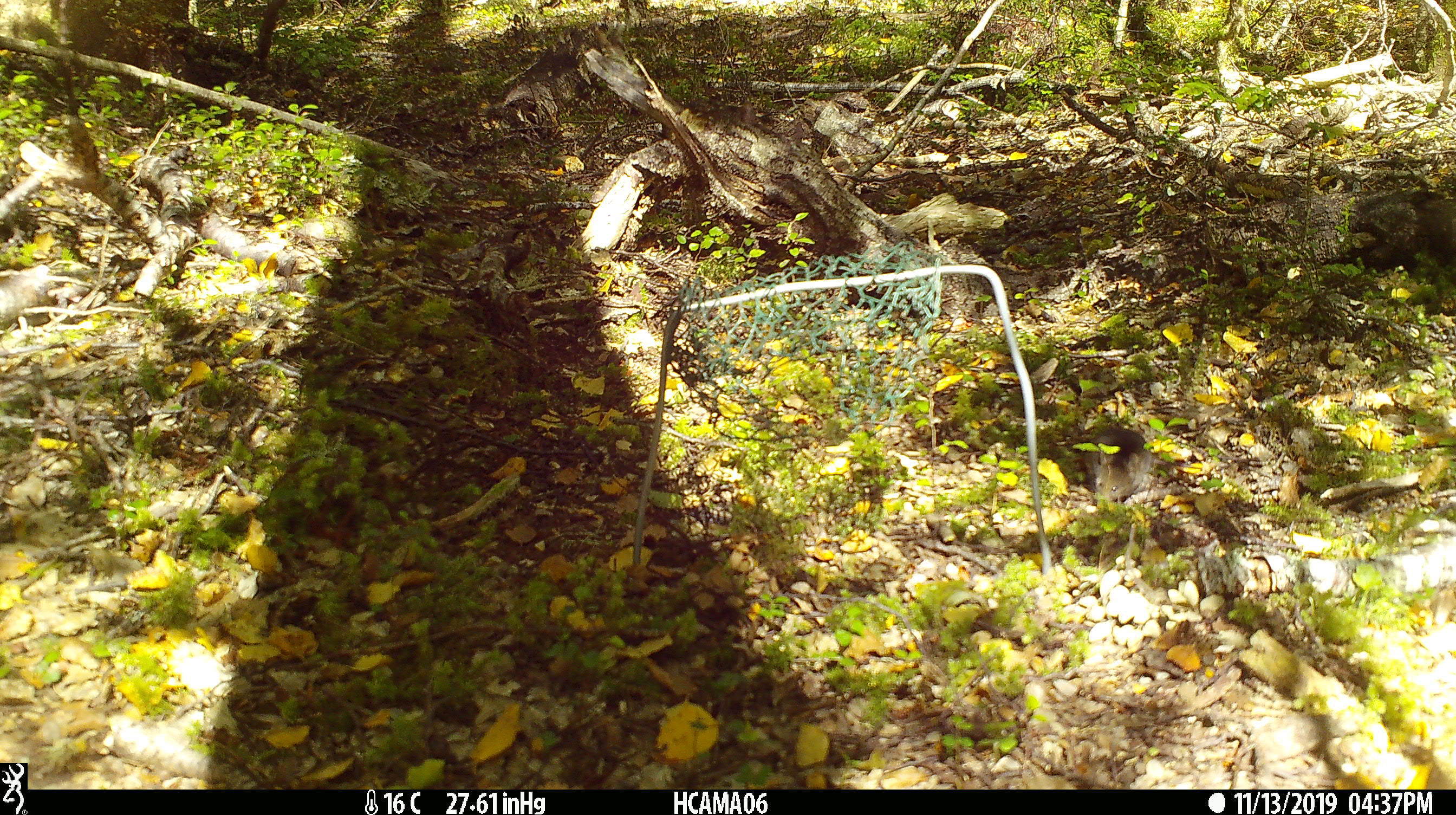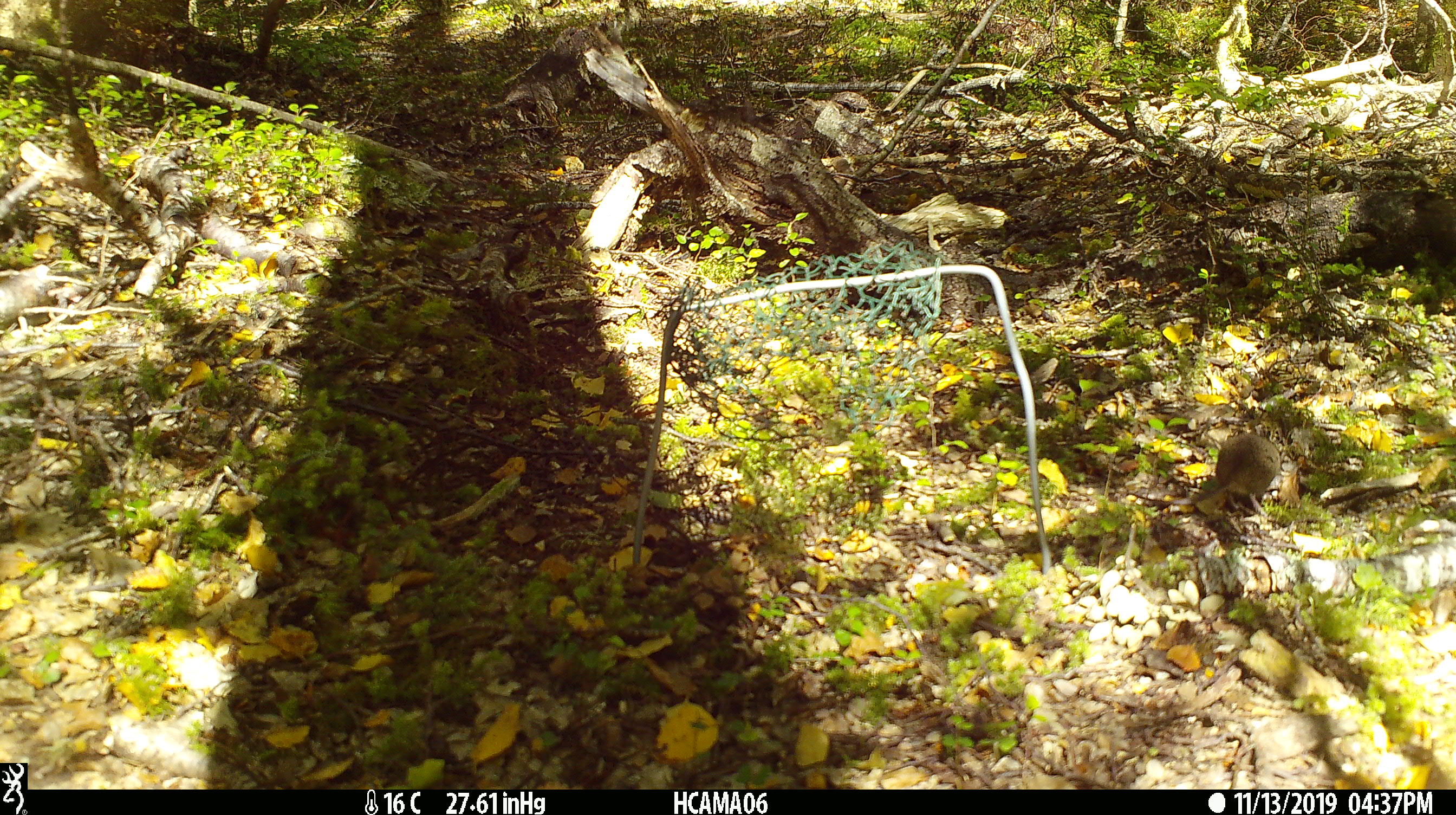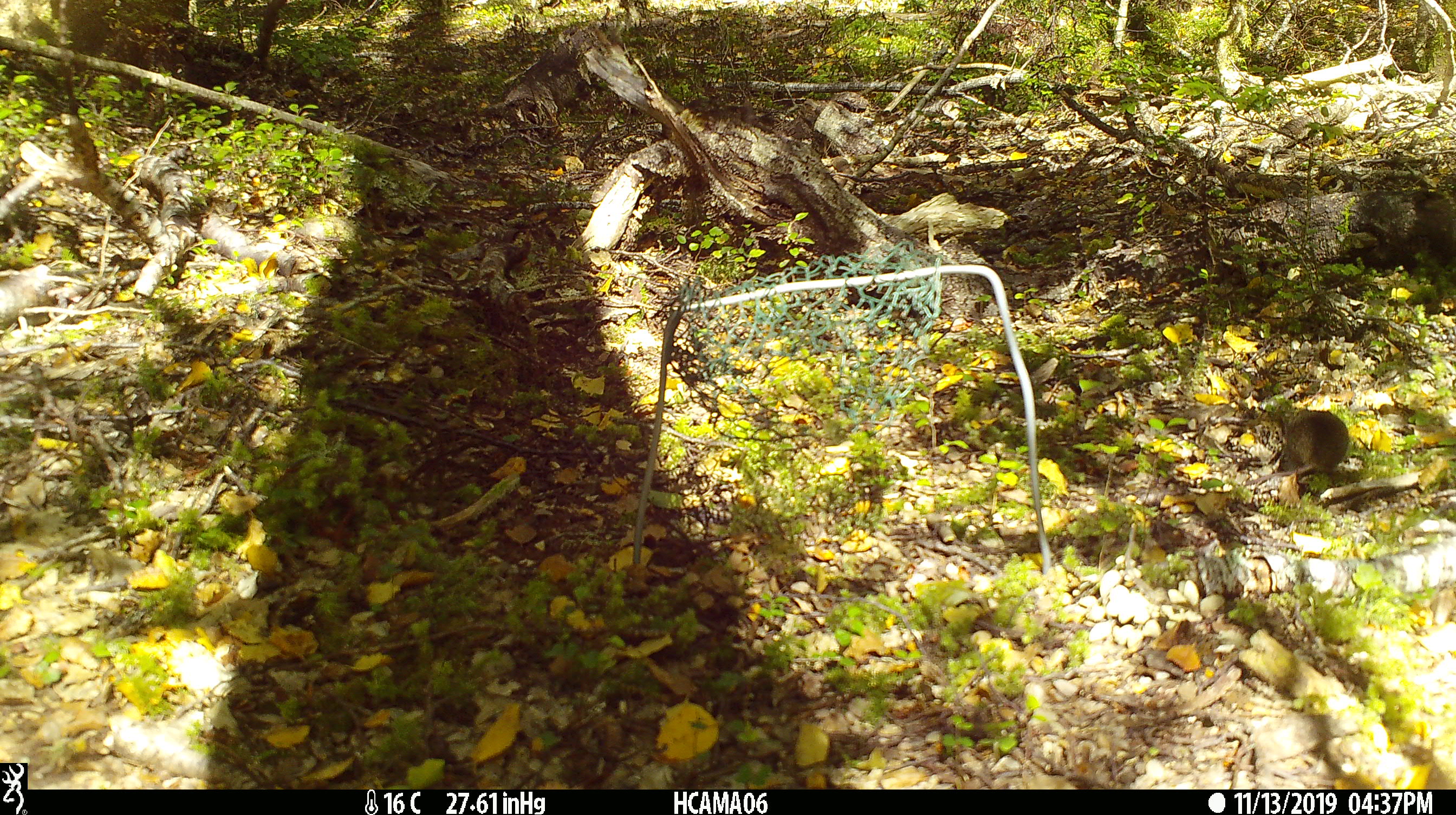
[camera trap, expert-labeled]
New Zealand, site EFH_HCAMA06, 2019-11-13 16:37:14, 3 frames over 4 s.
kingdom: Animalia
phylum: Chordata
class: Mammalia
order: Rodentia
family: Muridae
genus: Mus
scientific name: Mus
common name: mouse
Mouse (Mus).